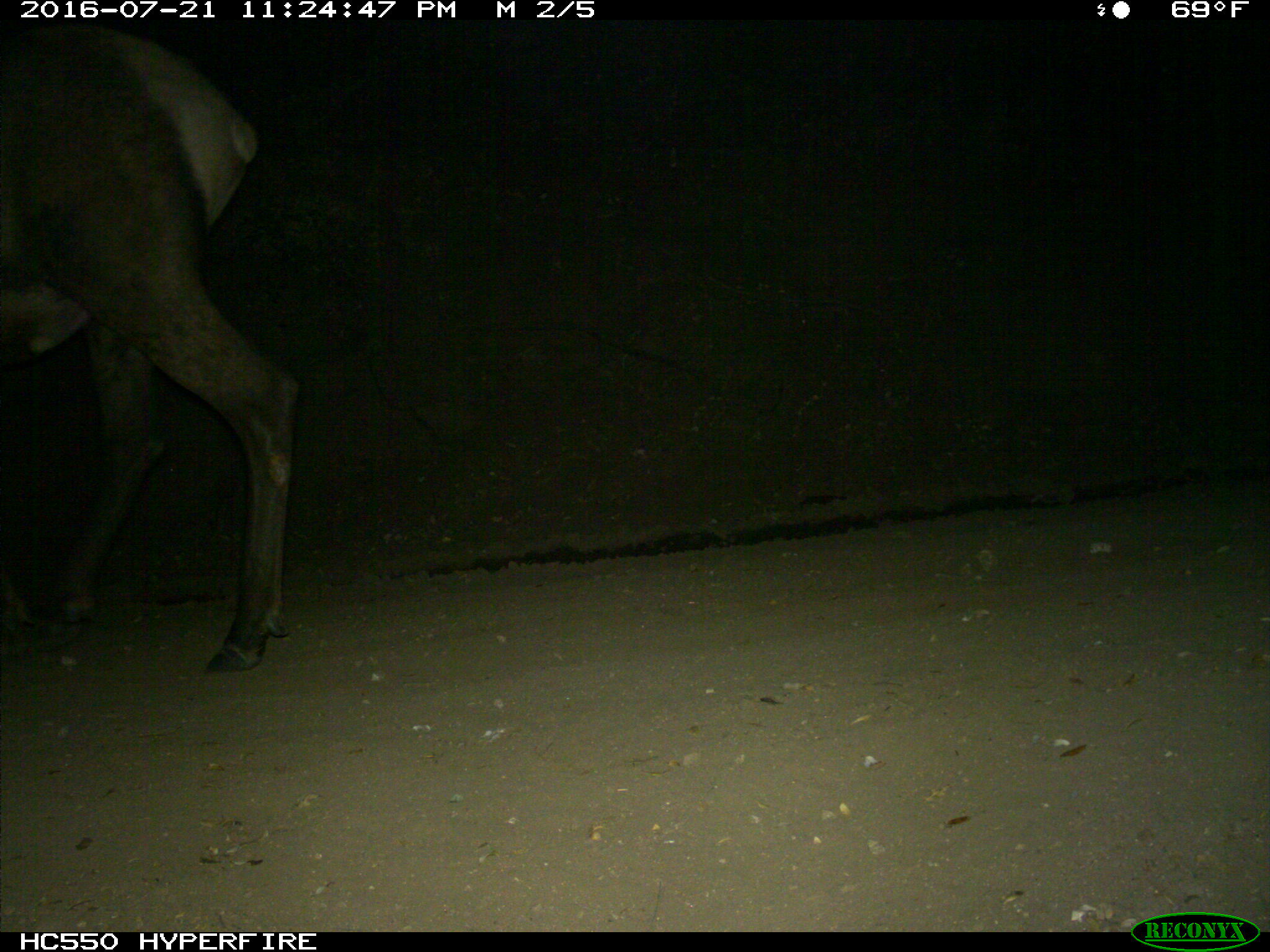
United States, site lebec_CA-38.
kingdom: Animalia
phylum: Chordata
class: Mammalia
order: Artiodactyla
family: Cervidae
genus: Cervus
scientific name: Cervus canadensis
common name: elk